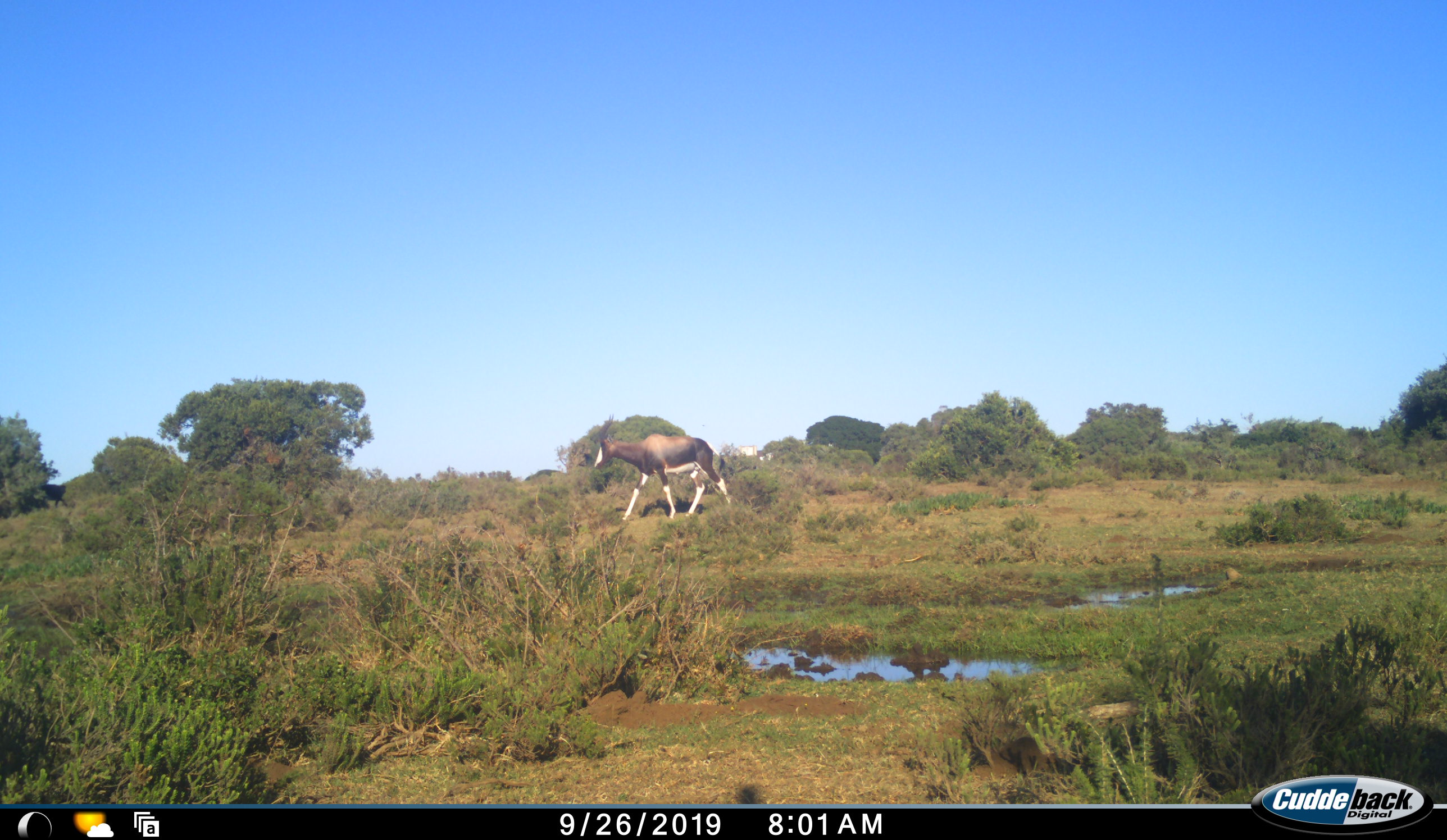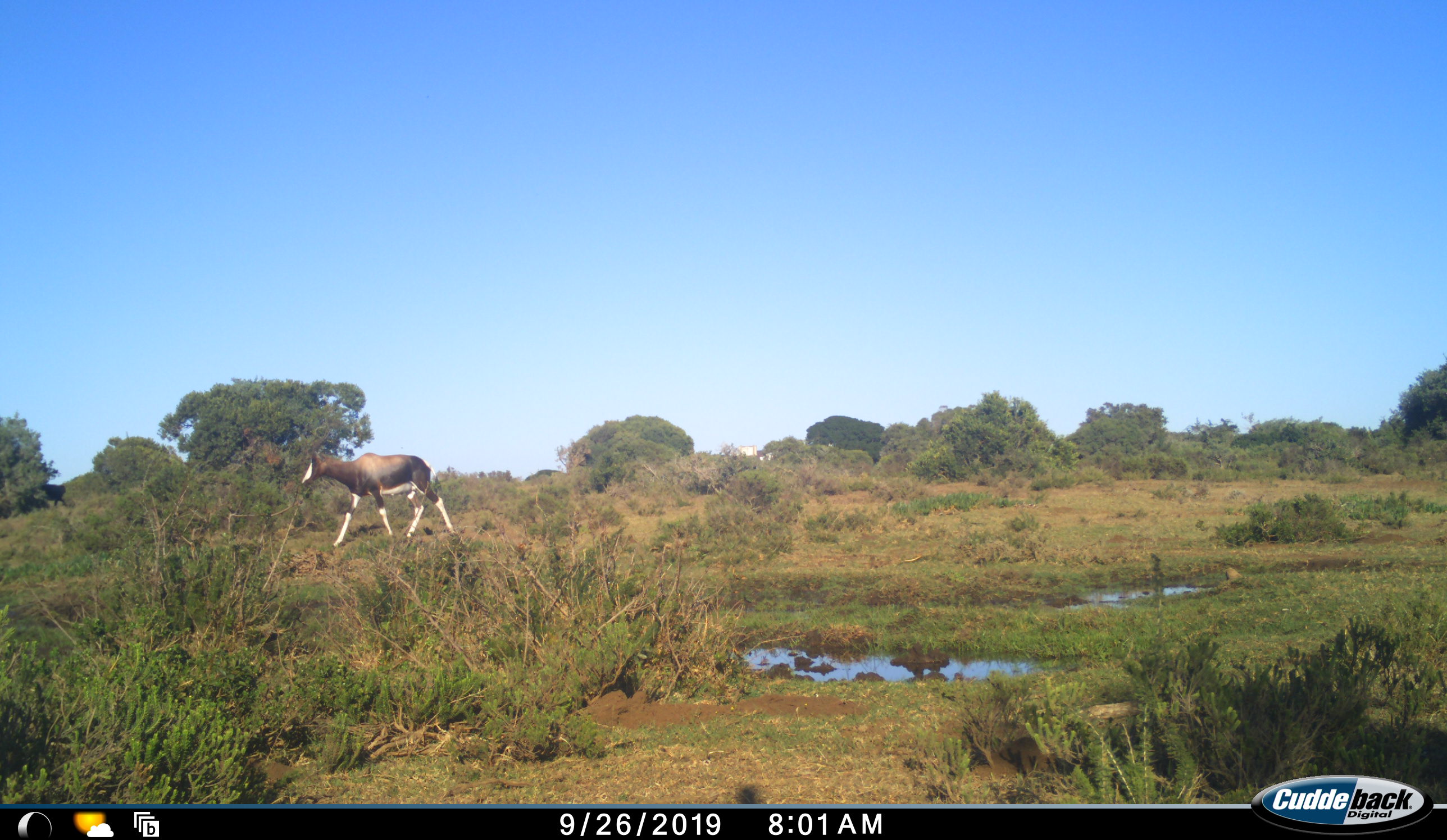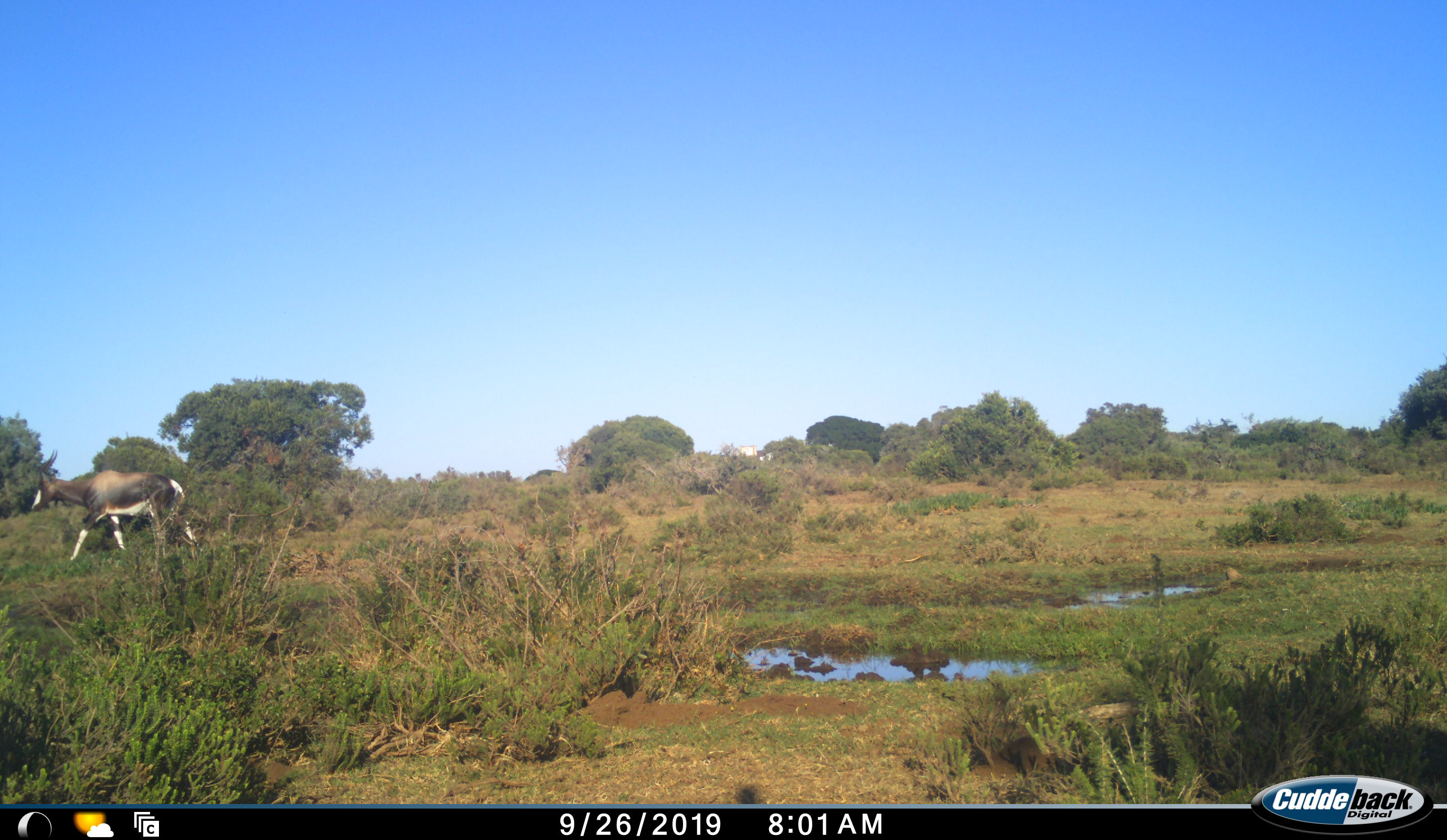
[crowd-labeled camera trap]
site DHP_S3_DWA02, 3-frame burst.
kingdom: Animalia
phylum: Chordata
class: Mammalia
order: Artiodactyla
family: Bovidae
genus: Damaliscus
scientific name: Damaliscus pygargus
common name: bontebok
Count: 1.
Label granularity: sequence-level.